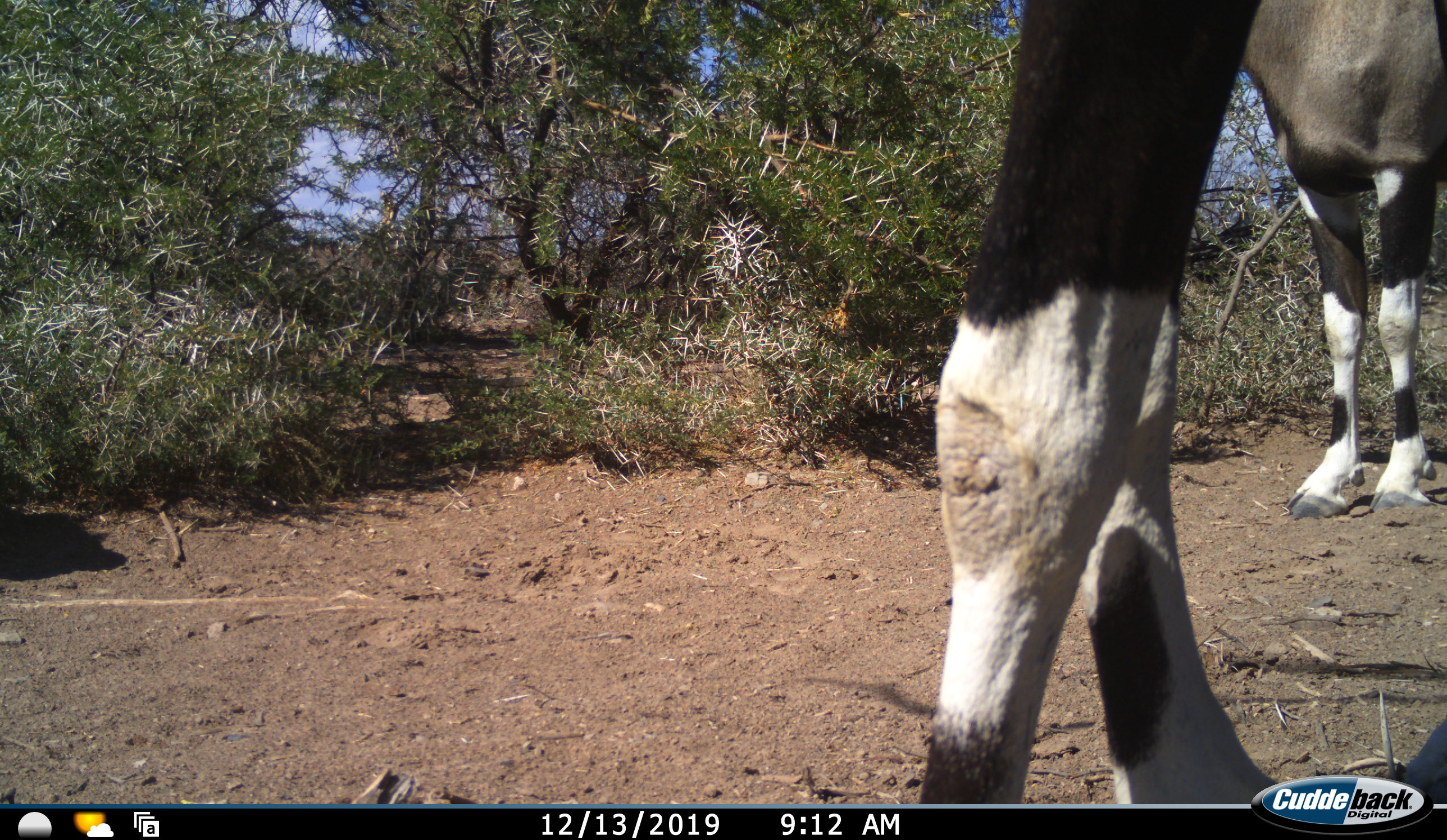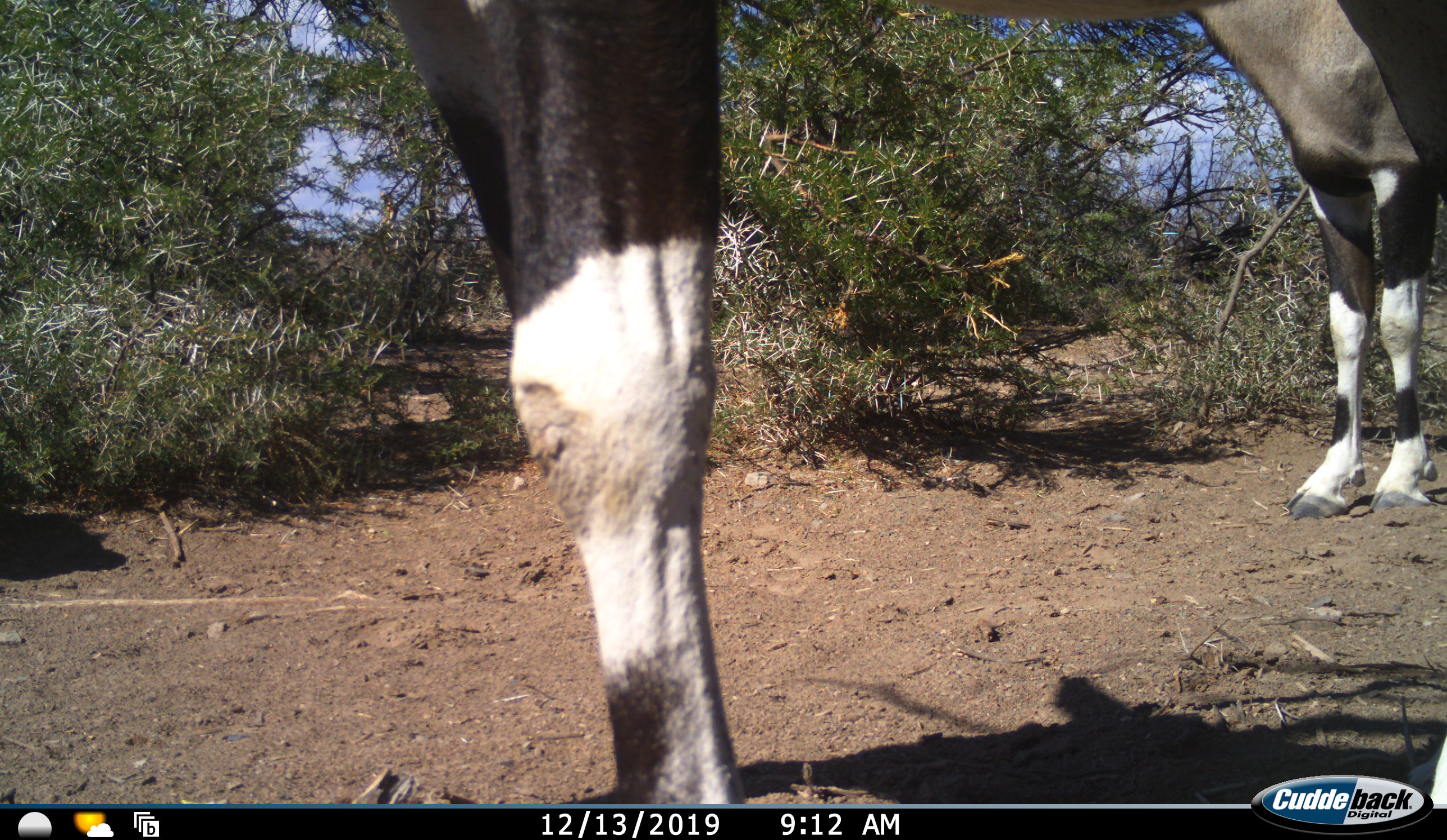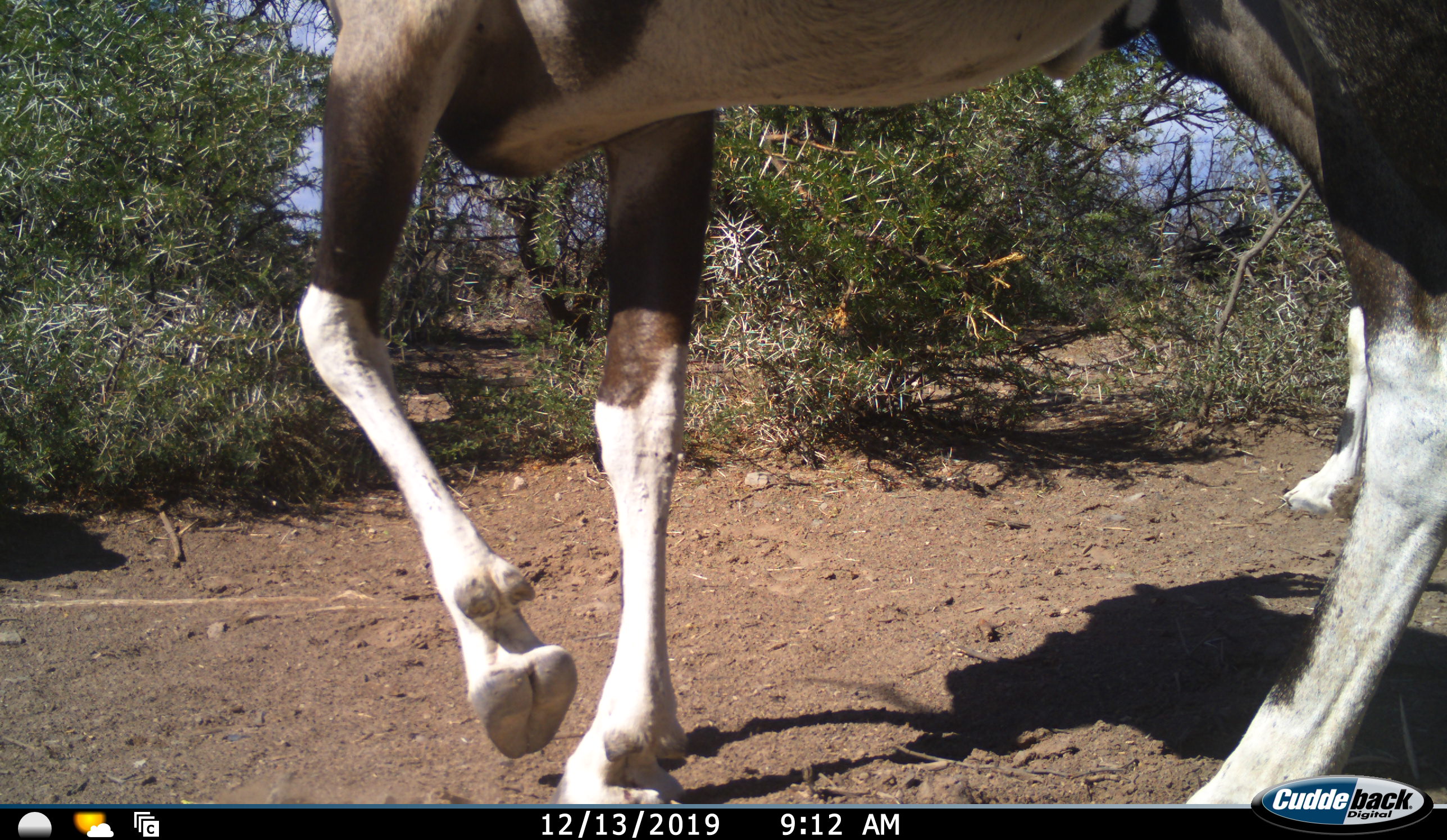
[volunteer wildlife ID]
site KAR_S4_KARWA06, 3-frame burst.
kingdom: Animalia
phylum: Chordata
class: Mammalia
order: Artiodactyla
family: Bovidae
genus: Oryx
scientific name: Oryx gazella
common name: gemsbok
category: oryx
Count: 2.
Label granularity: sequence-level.